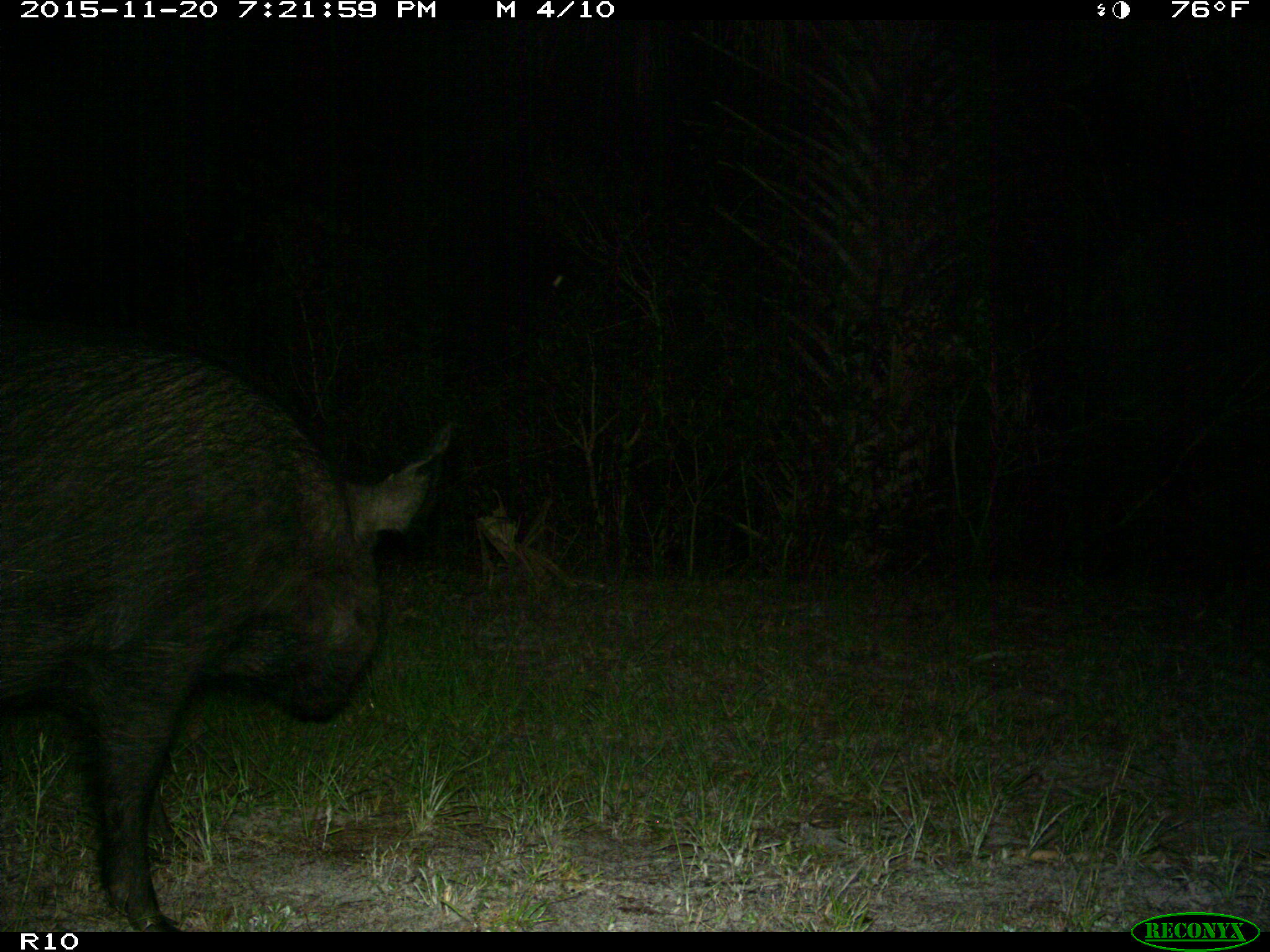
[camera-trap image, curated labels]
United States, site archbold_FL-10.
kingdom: Animalia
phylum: Chordata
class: Mammalia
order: Artiodactyla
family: Suidae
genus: Sus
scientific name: Sus scrofa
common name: wild boar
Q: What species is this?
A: Sus scrofa (wild boar).